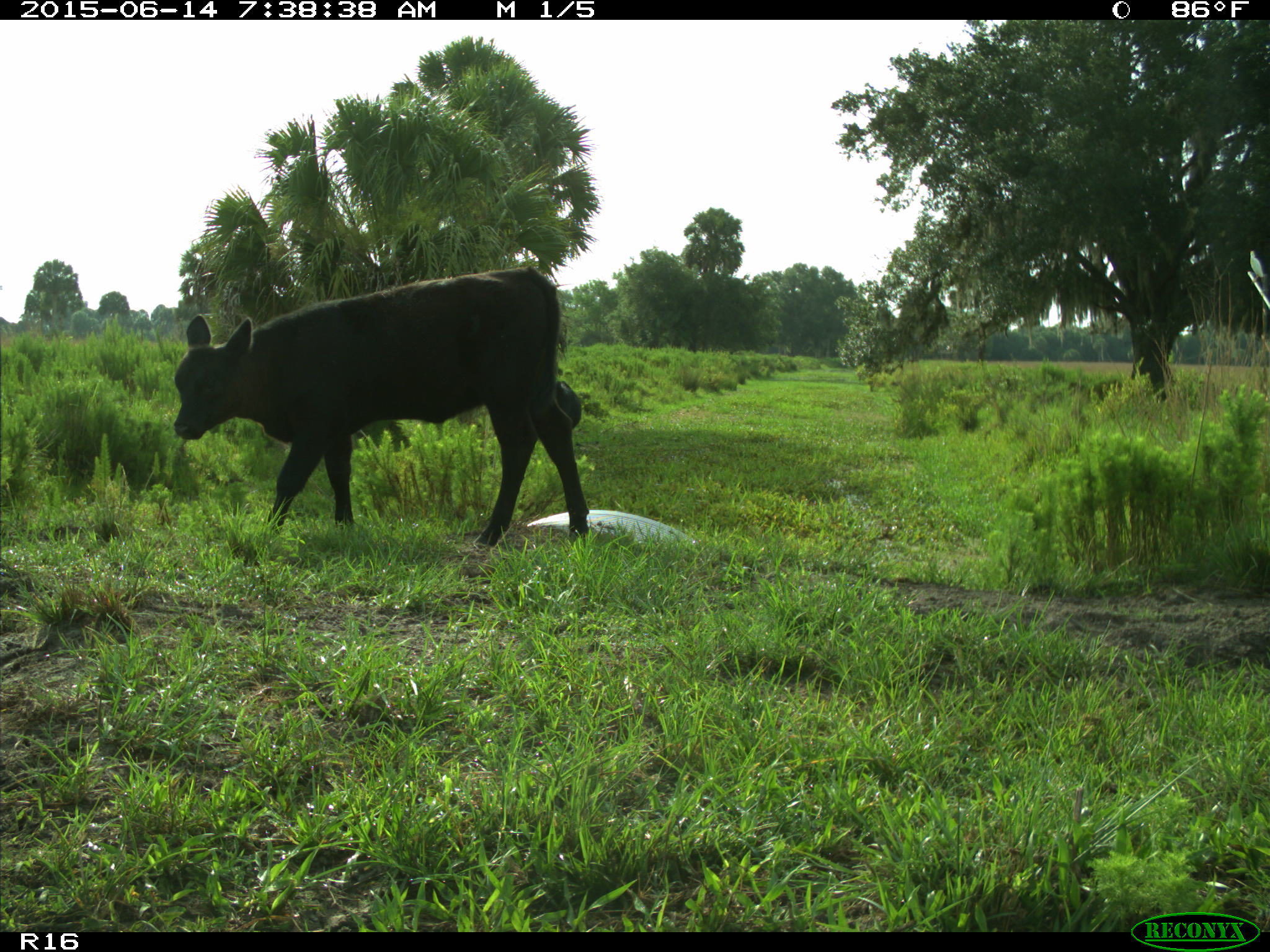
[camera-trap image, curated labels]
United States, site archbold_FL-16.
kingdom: Animalia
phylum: Chordata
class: Mammalia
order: Artiodactyla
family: Bovidae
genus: Bos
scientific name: Bos taurus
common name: domestic cow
Bos taurus (domestic cow).